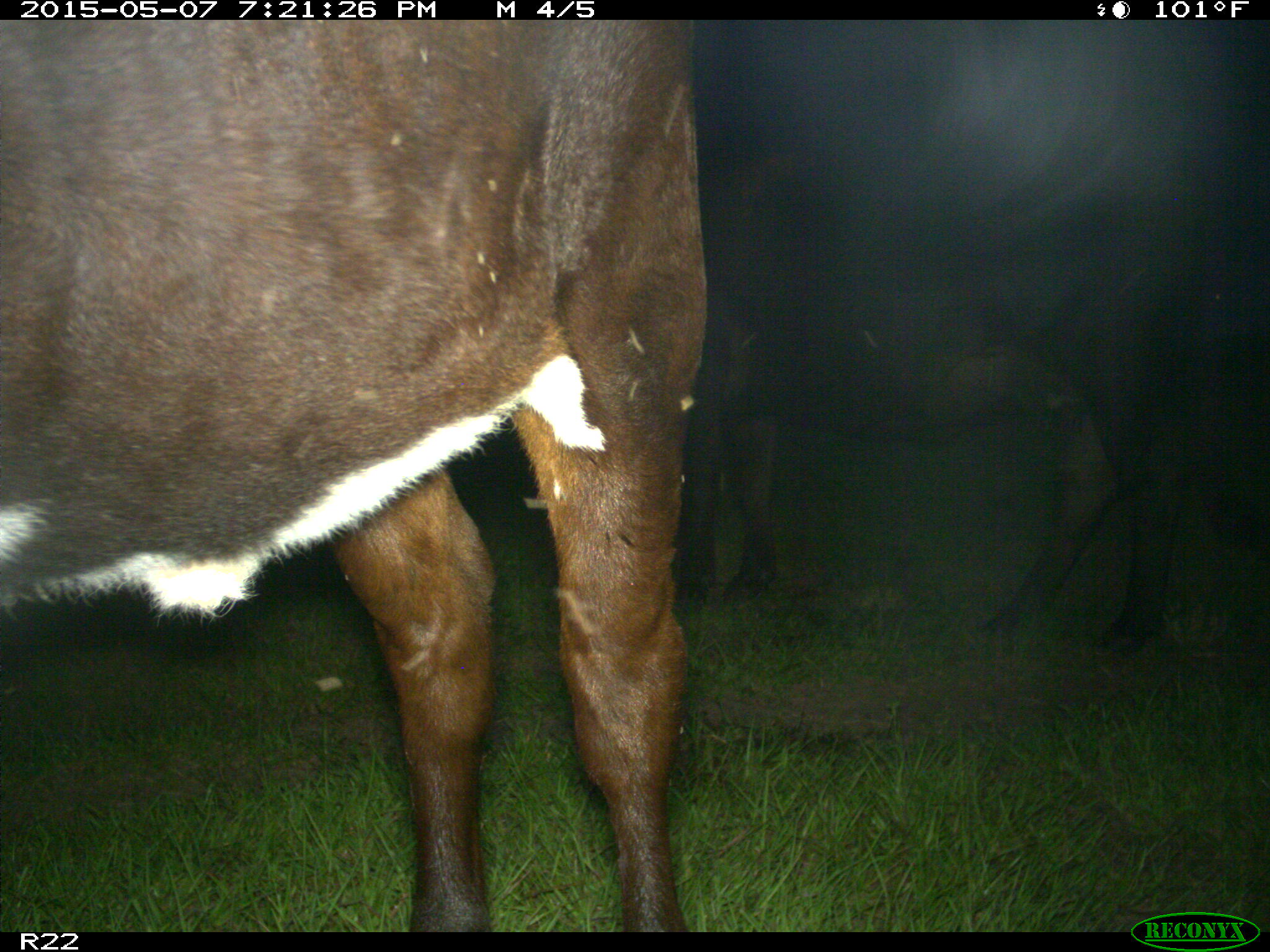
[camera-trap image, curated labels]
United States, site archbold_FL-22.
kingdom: Animalia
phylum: Chordata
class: Mammalia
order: Artiodactyla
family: Bovidae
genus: Bos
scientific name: Bos taurus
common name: domestic cow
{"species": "Bos taurus (domestic cow)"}